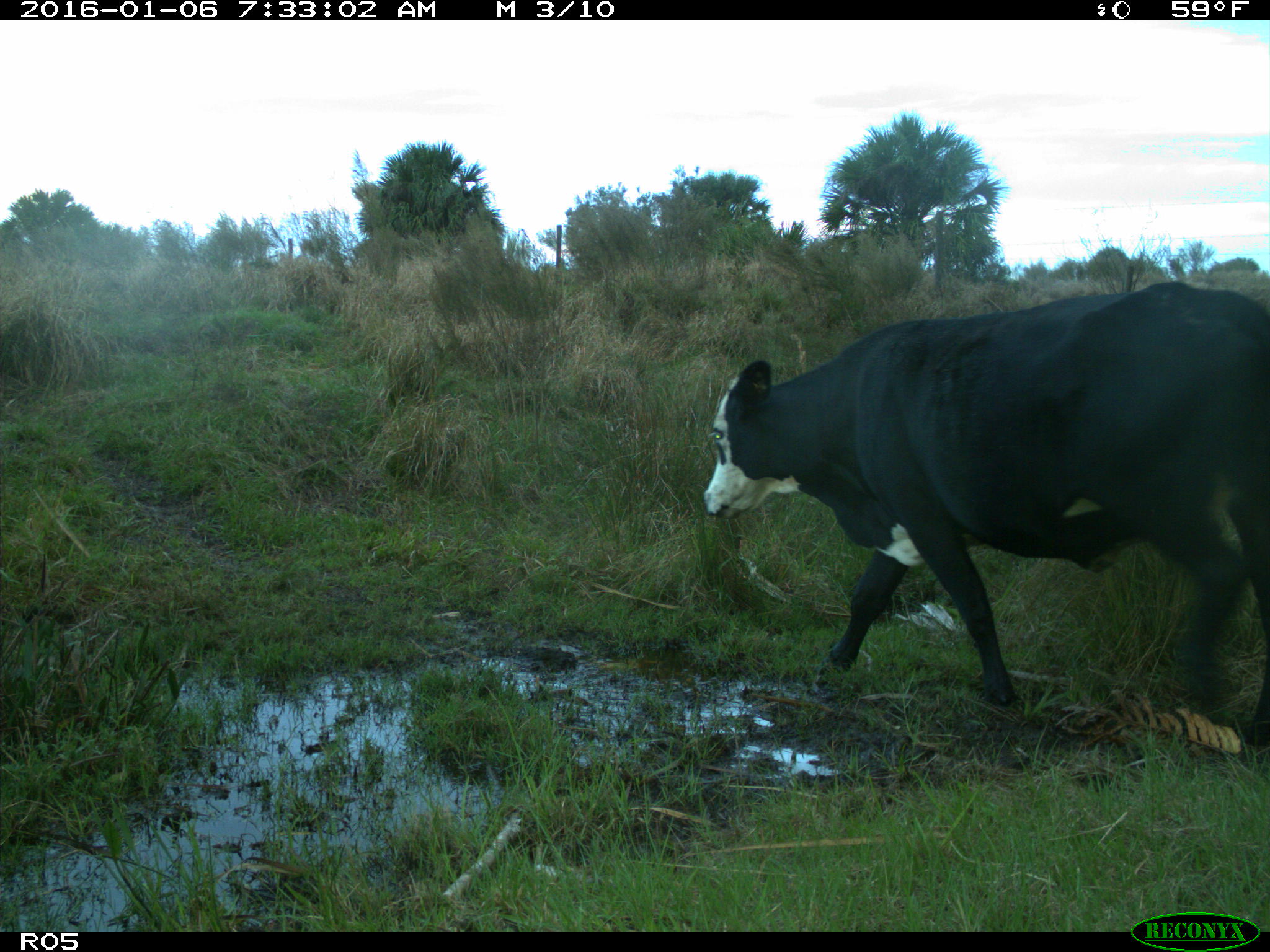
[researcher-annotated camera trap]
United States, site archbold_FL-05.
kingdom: Animalia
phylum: Chordata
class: Mammalia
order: Artiodactyla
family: Bovidae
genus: Bos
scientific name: Bos taurus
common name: domestic cow